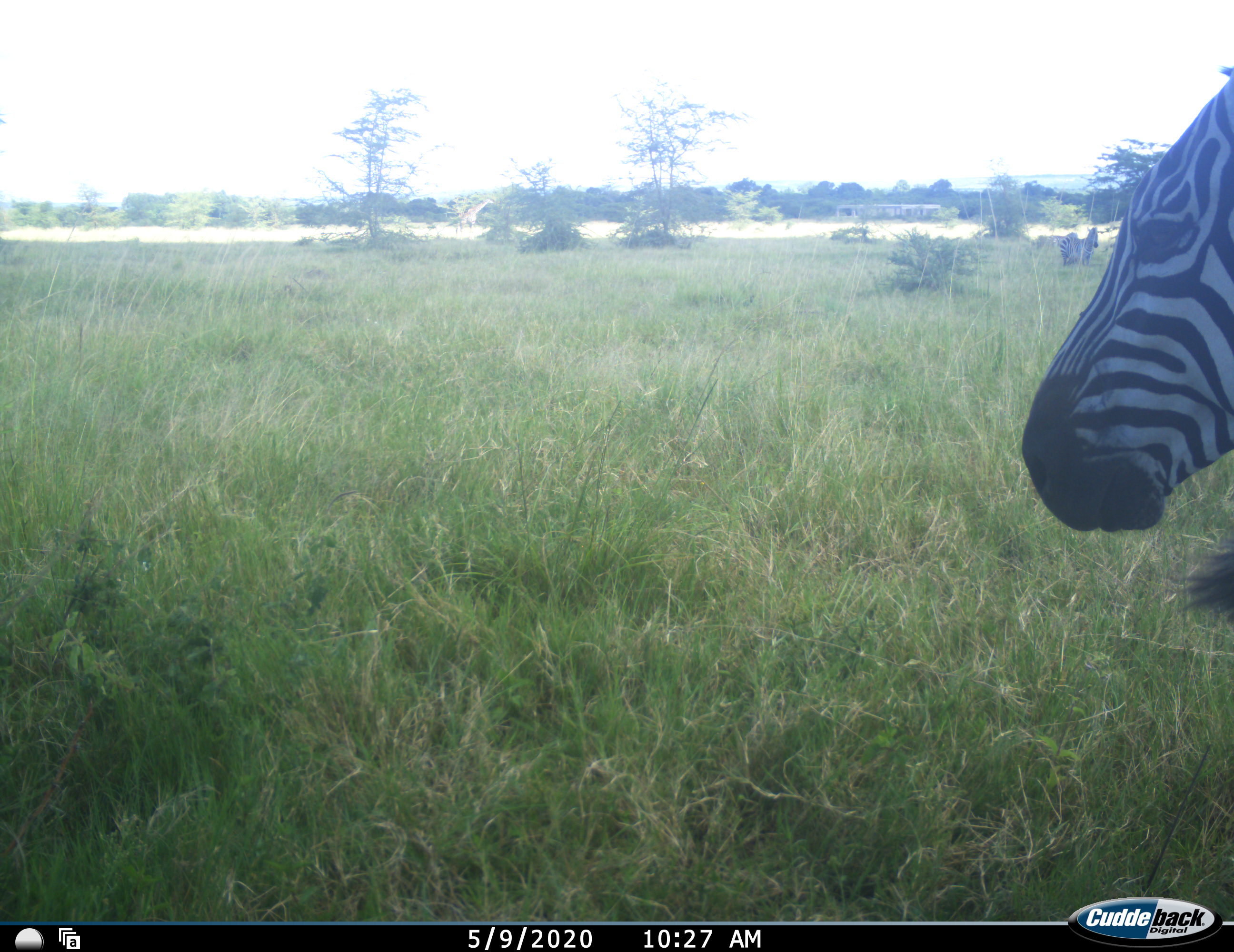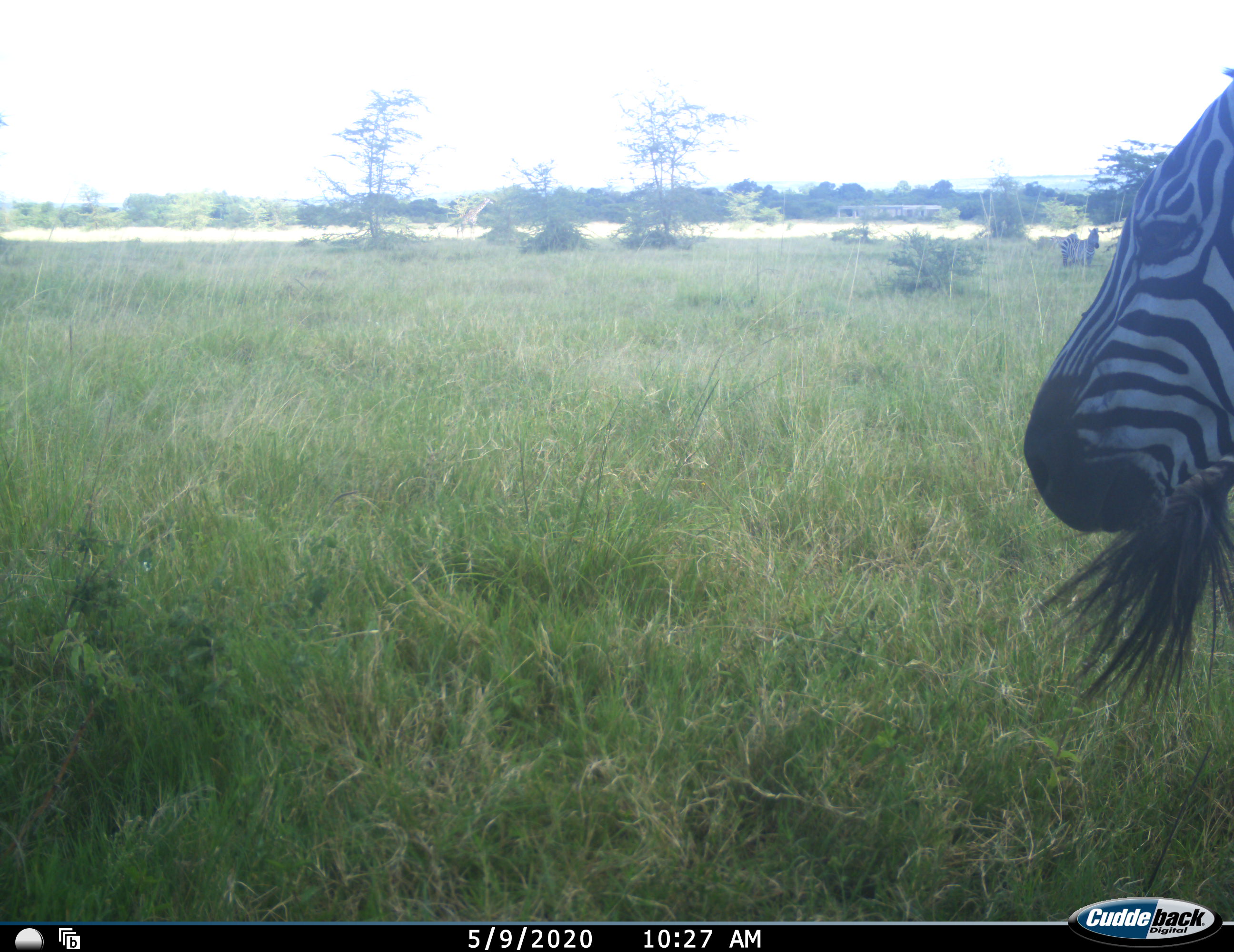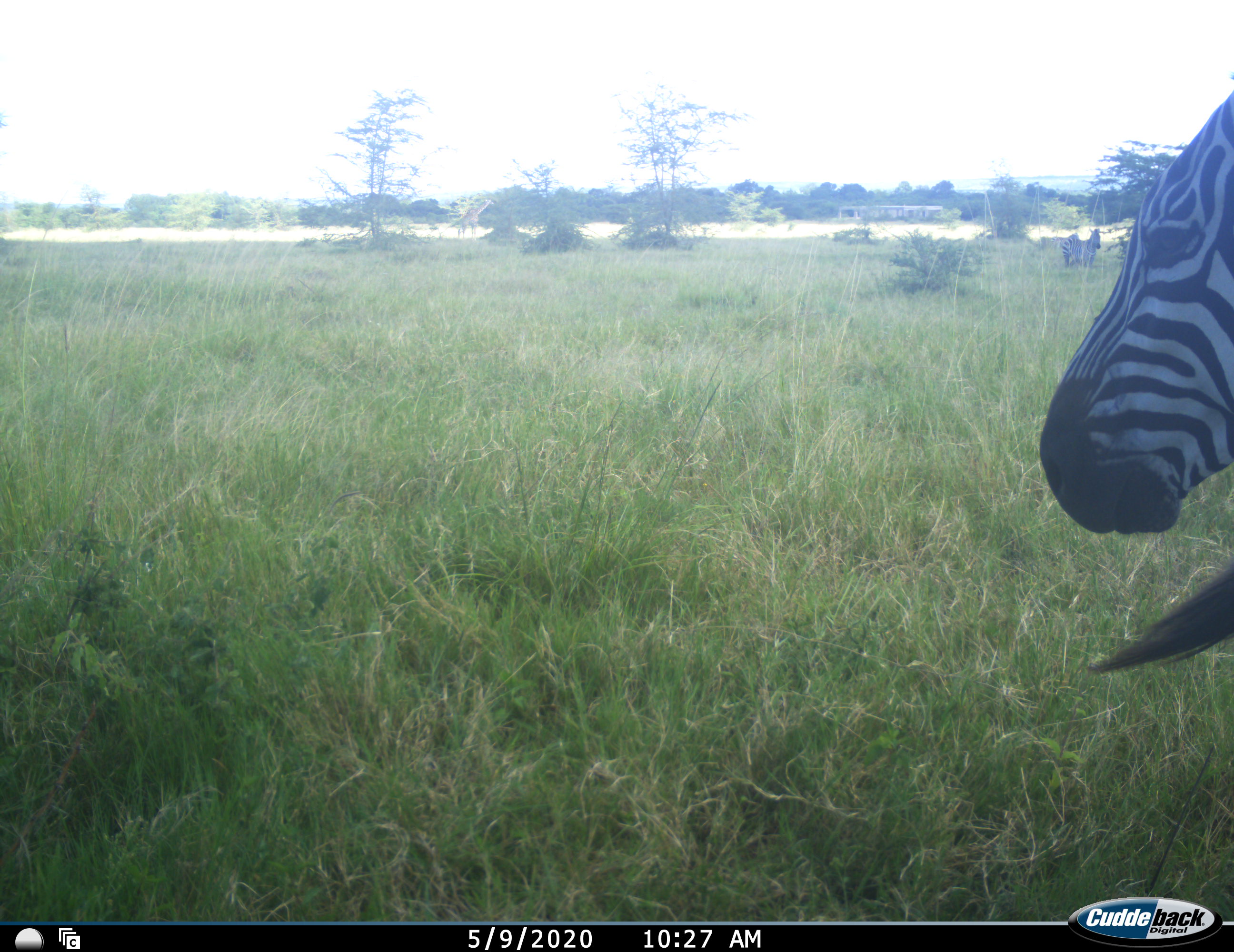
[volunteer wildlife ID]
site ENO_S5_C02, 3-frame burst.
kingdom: Animalia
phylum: Chordata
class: Mammalia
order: Perissodactyla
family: Equidae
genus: Equus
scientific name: Equus quagga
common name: plains zebra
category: zebraplains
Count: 2.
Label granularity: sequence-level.